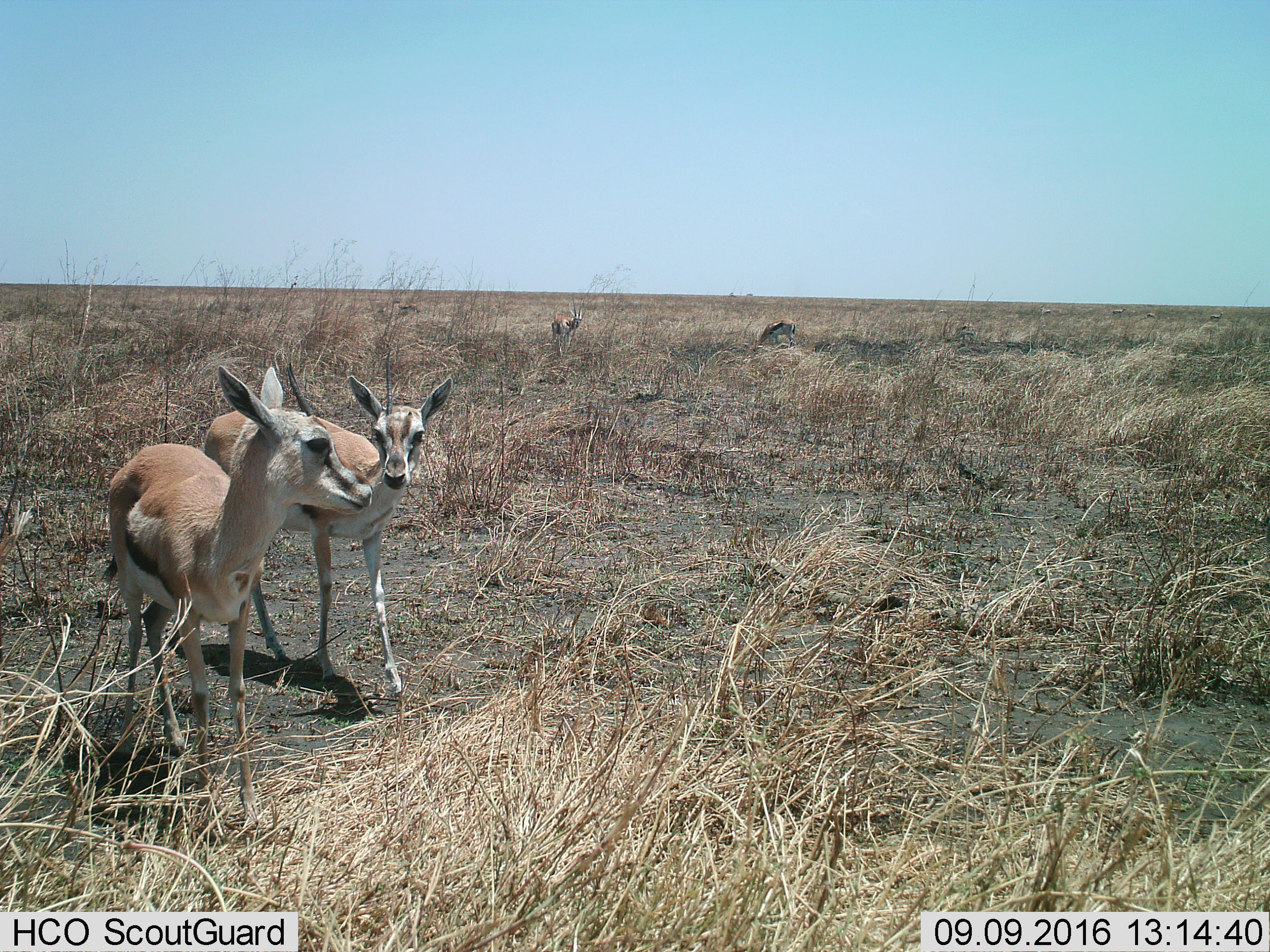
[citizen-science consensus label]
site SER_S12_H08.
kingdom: Animalia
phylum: Chordata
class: Mammalia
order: Artiodactyla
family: Bovidae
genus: Eudorcas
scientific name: Eudorcas thomsonii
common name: thomson's gazelle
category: gazellethomsons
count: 8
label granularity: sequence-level